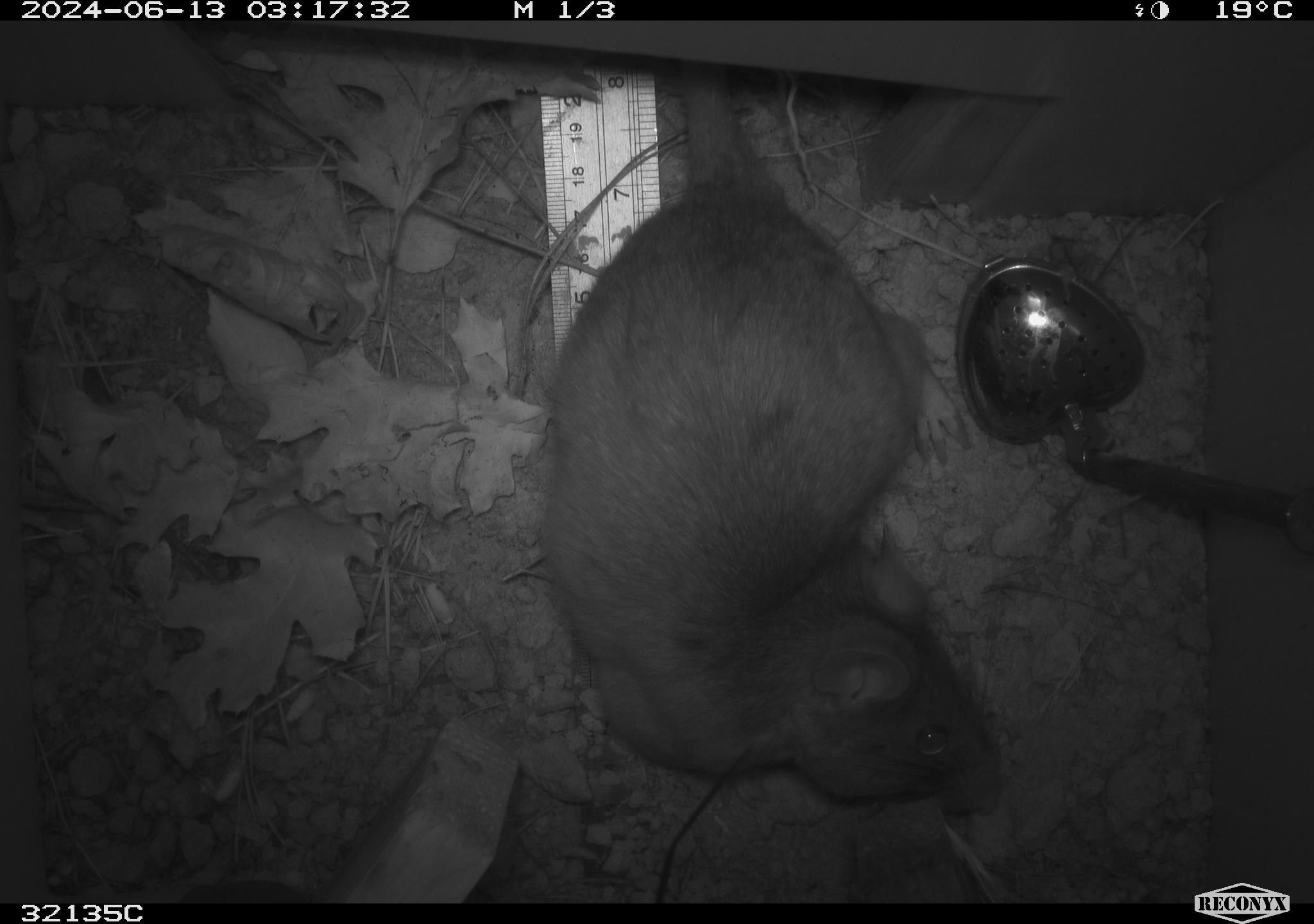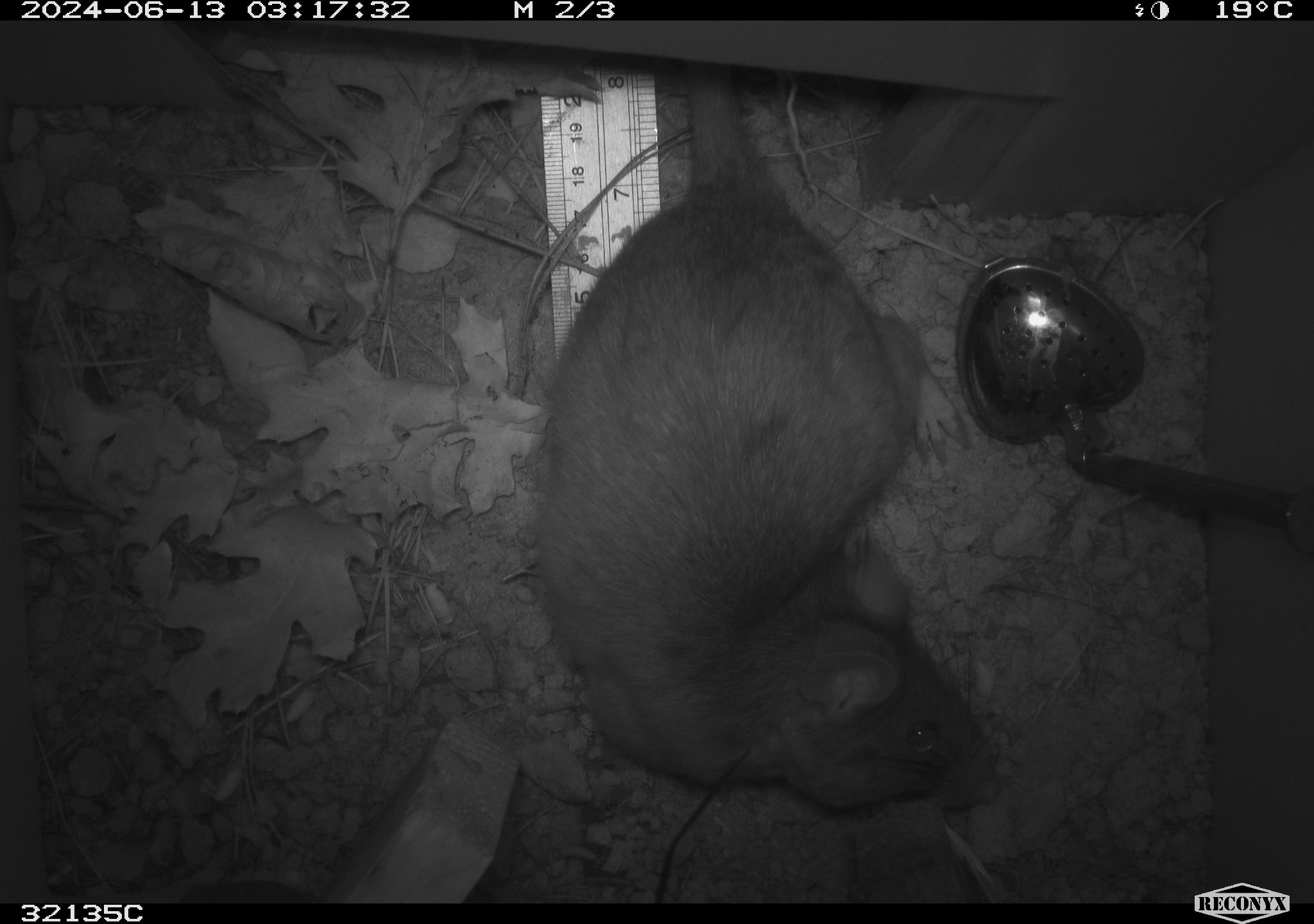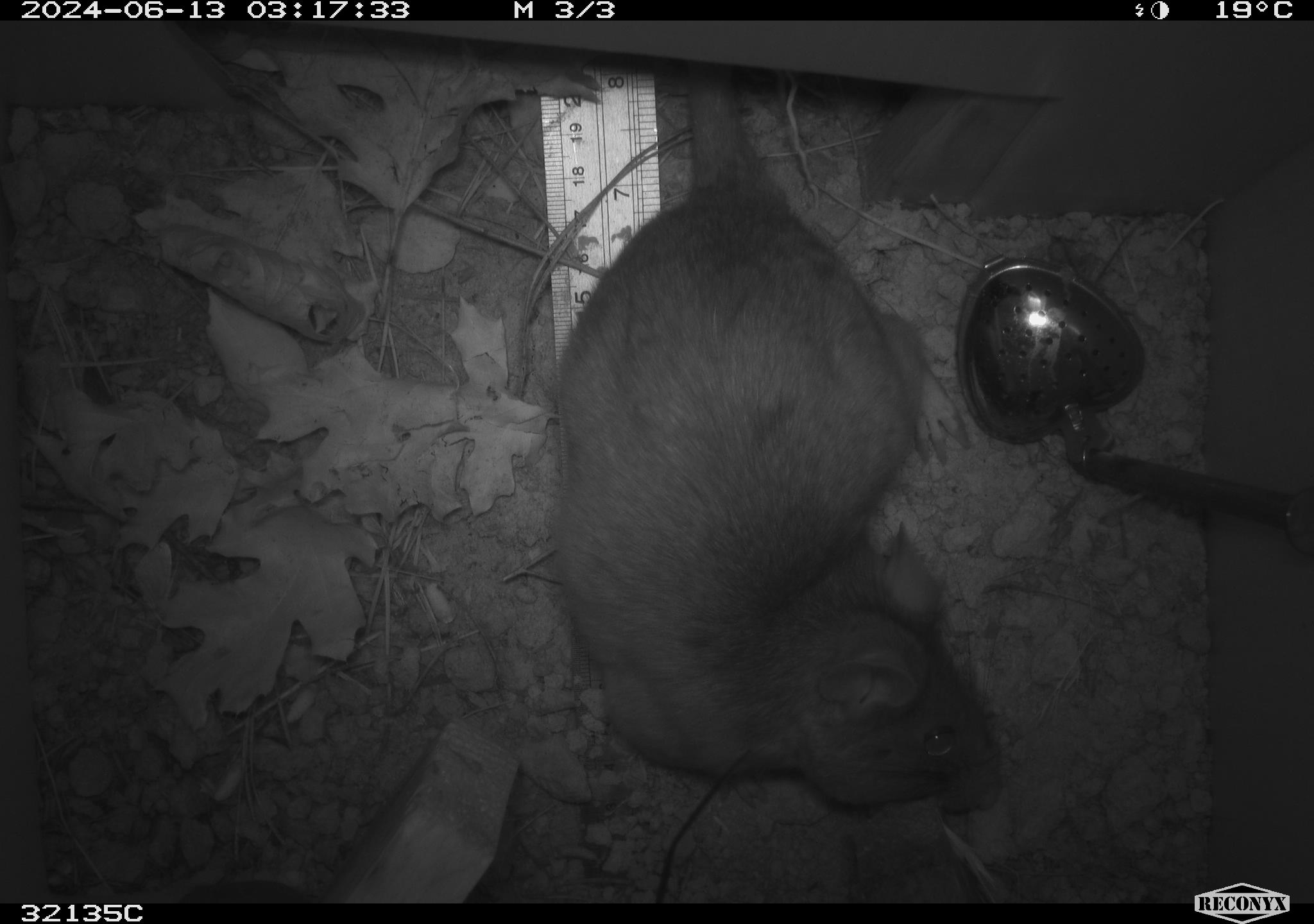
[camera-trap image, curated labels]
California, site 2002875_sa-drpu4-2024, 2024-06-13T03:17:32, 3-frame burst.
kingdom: Animalia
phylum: Chordata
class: Mammalia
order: Rodentia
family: Cricetidae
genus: Neotoma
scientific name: Neotoma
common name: pack rat or woodrat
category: neotoma species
Neotoma species (pack rat or woodrat) (Neotoma).